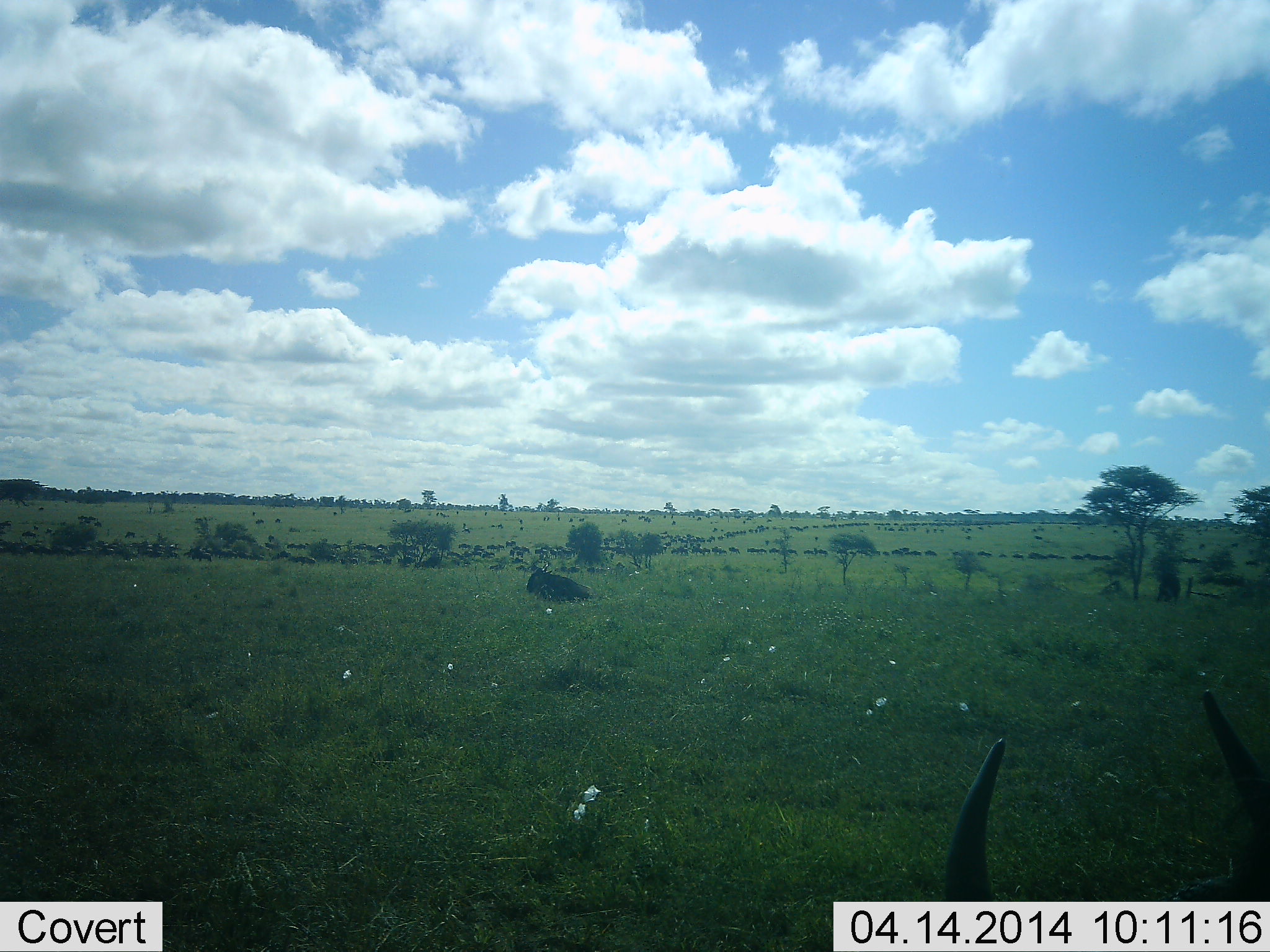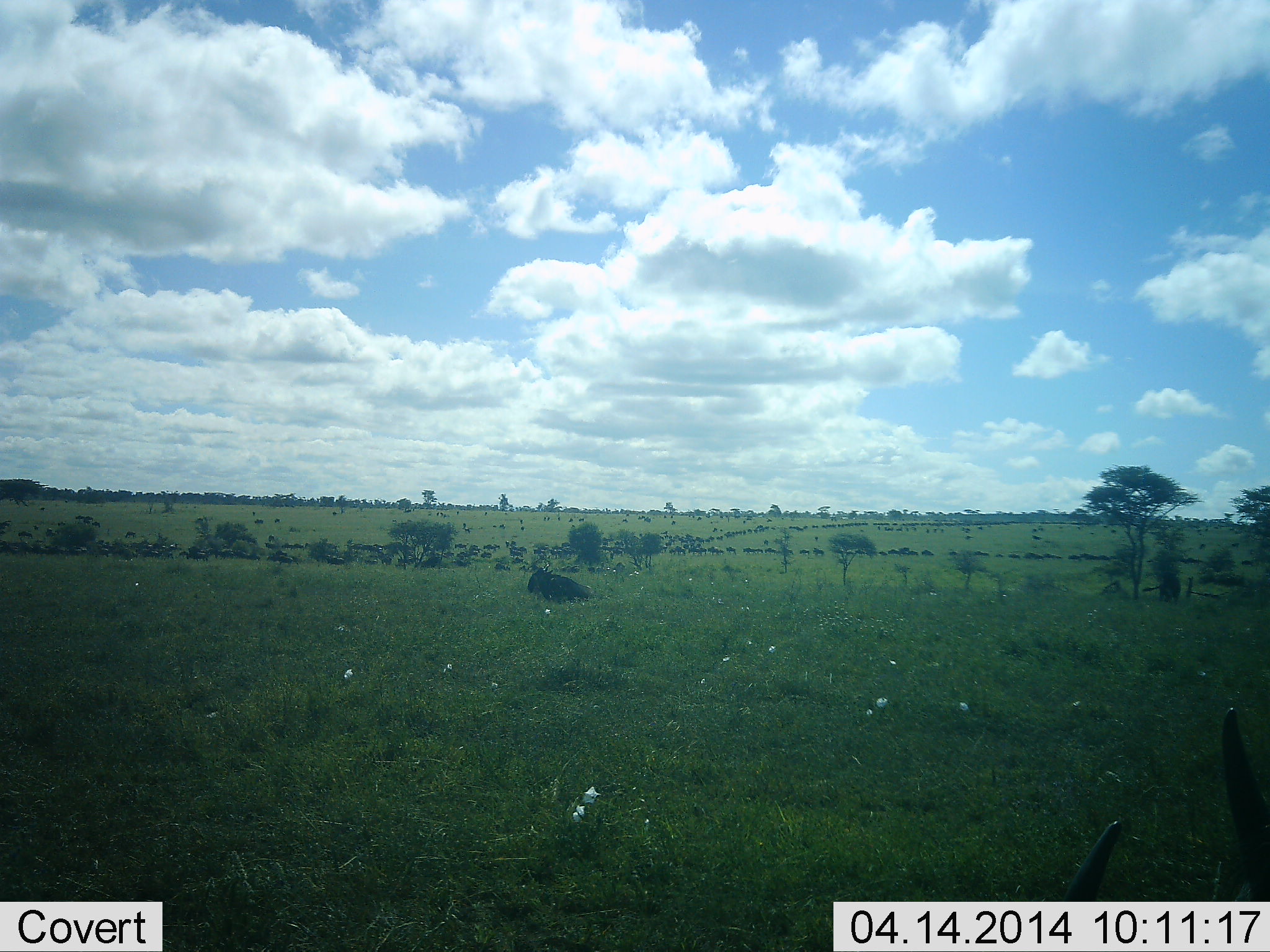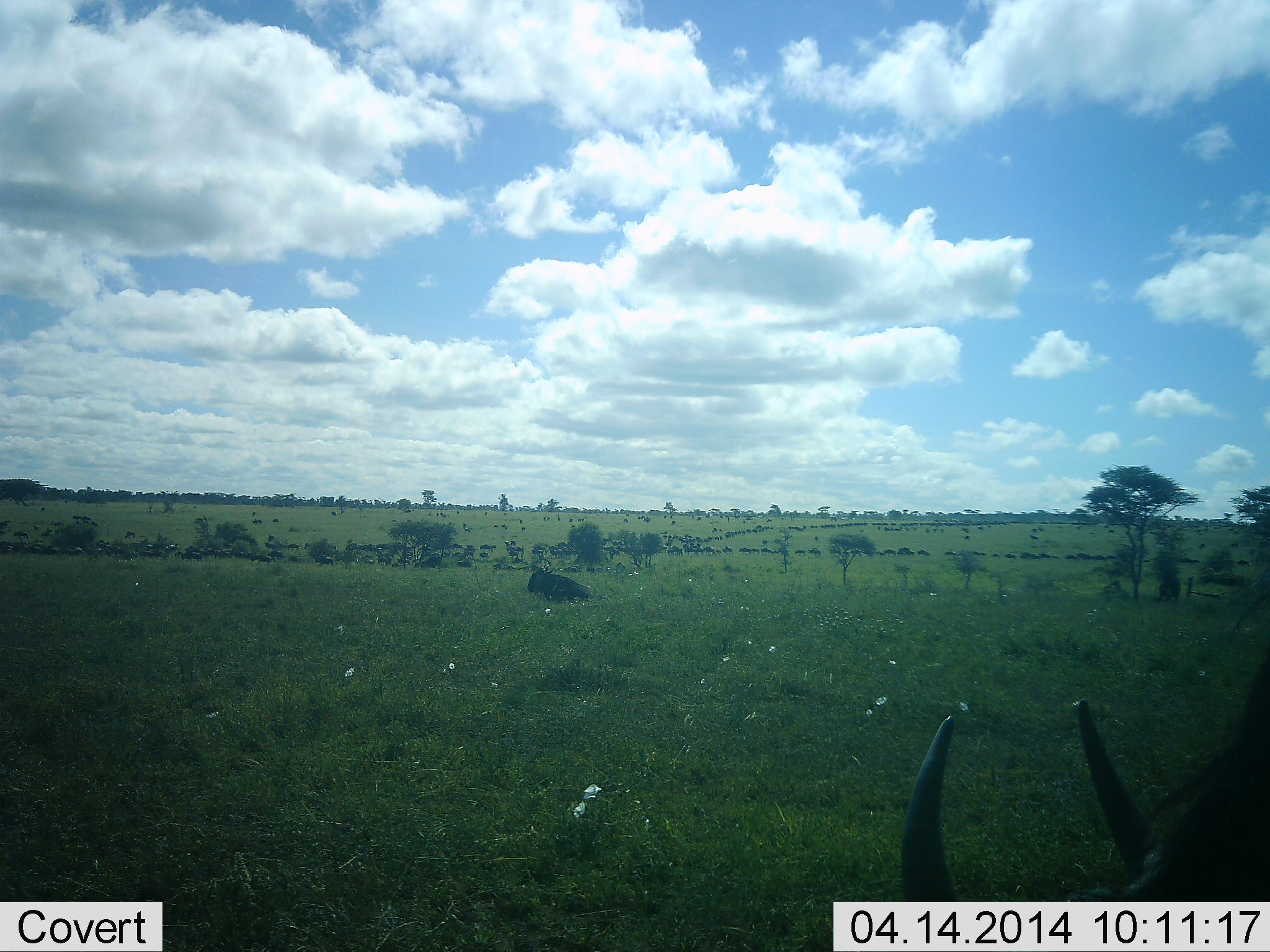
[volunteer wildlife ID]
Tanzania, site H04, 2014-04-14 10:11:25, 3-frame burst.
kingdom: Animalia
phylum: Chordata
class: Mammalia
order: Artiodactyla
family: Bovidae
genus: Connochaetes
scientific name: Connochaetes taurinus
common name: blue wildebeest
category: wildebeest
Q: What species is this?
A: Wildebeest (blue wildebeest) (Connochaetes taurinus).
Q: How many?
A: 51+.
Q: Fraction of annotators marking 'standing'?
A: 20%.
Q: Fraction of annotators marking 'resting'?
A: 60%.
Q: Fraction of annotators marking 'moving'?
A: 50%.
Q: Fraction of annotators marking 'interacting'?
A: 0%.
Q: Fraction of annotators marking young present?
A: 0%.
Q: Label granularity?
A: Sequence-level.